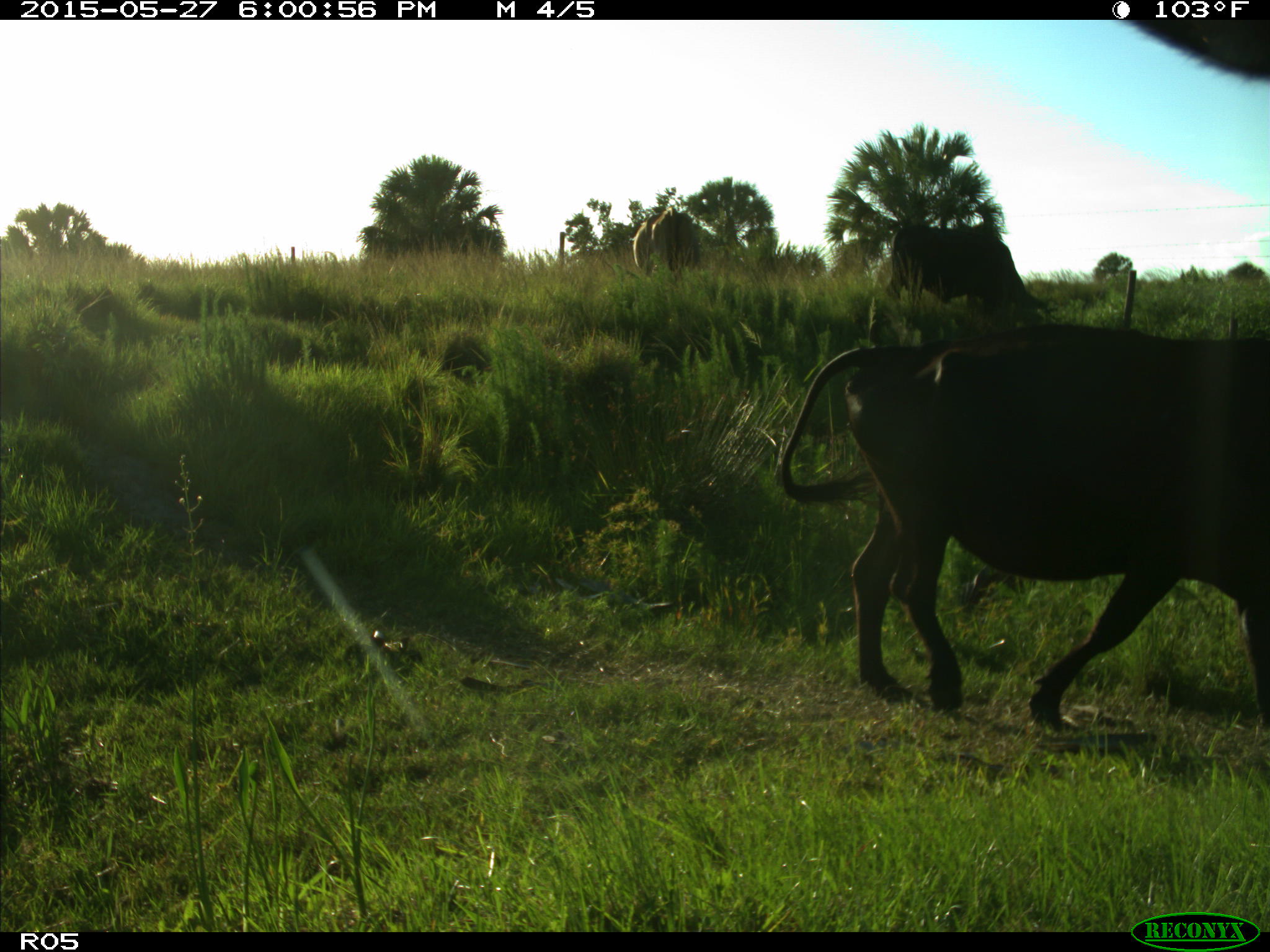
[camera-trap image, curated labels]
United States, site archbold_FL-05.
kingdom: Animalia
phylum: Chordata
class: Mammalia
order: Artiodactyla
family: Bovidae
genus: Bos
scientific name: Bos taurus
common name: domestic cow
Bos taurus (domestic cow).